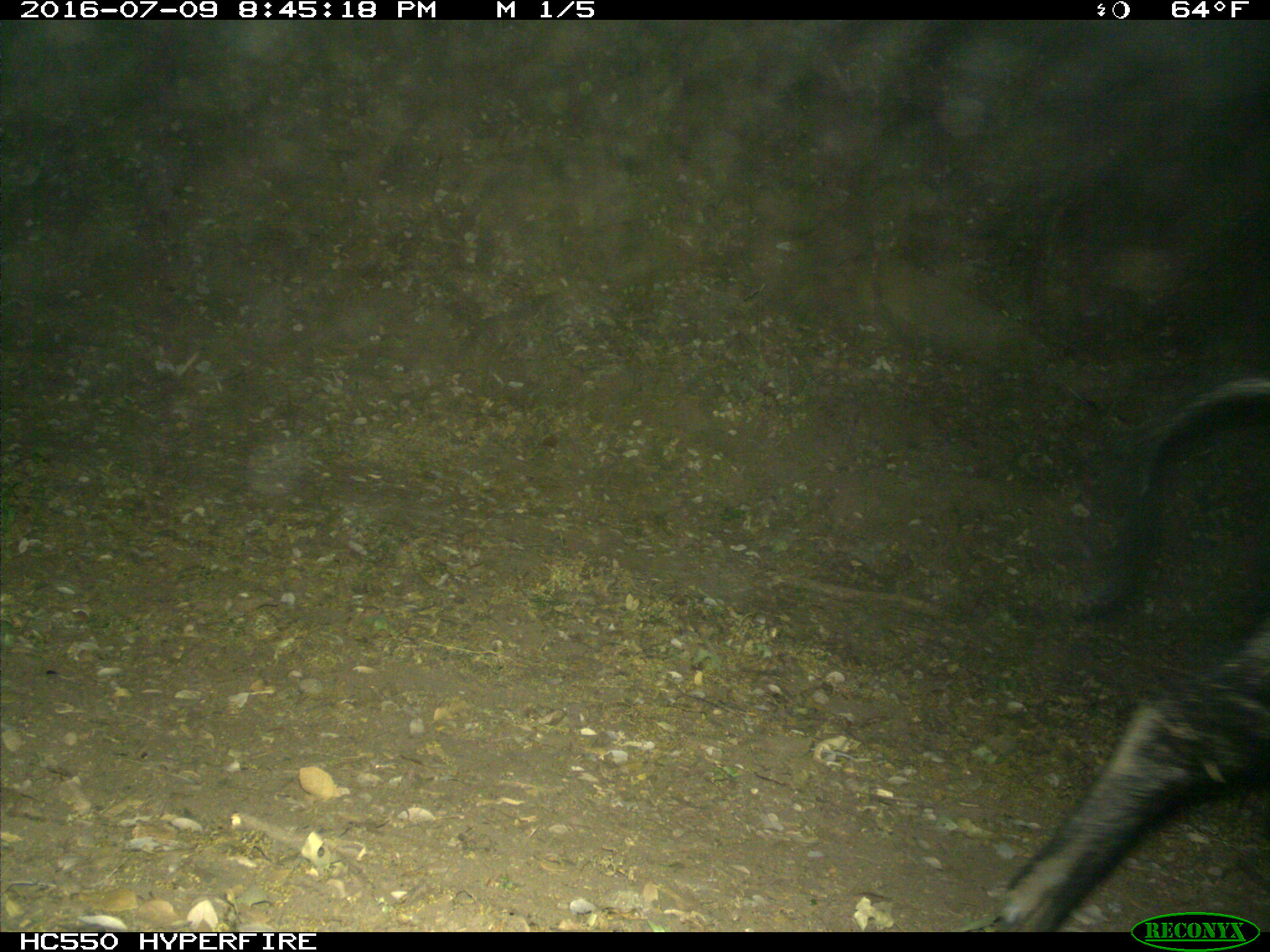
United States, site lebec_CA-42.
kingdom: Animalia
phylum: Chordata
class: Mammalia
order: Artiodactyla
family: Suidae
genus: Sus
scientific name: Sus scrofa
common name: wild boar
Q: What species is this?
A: Sus scrofa (wild boar).